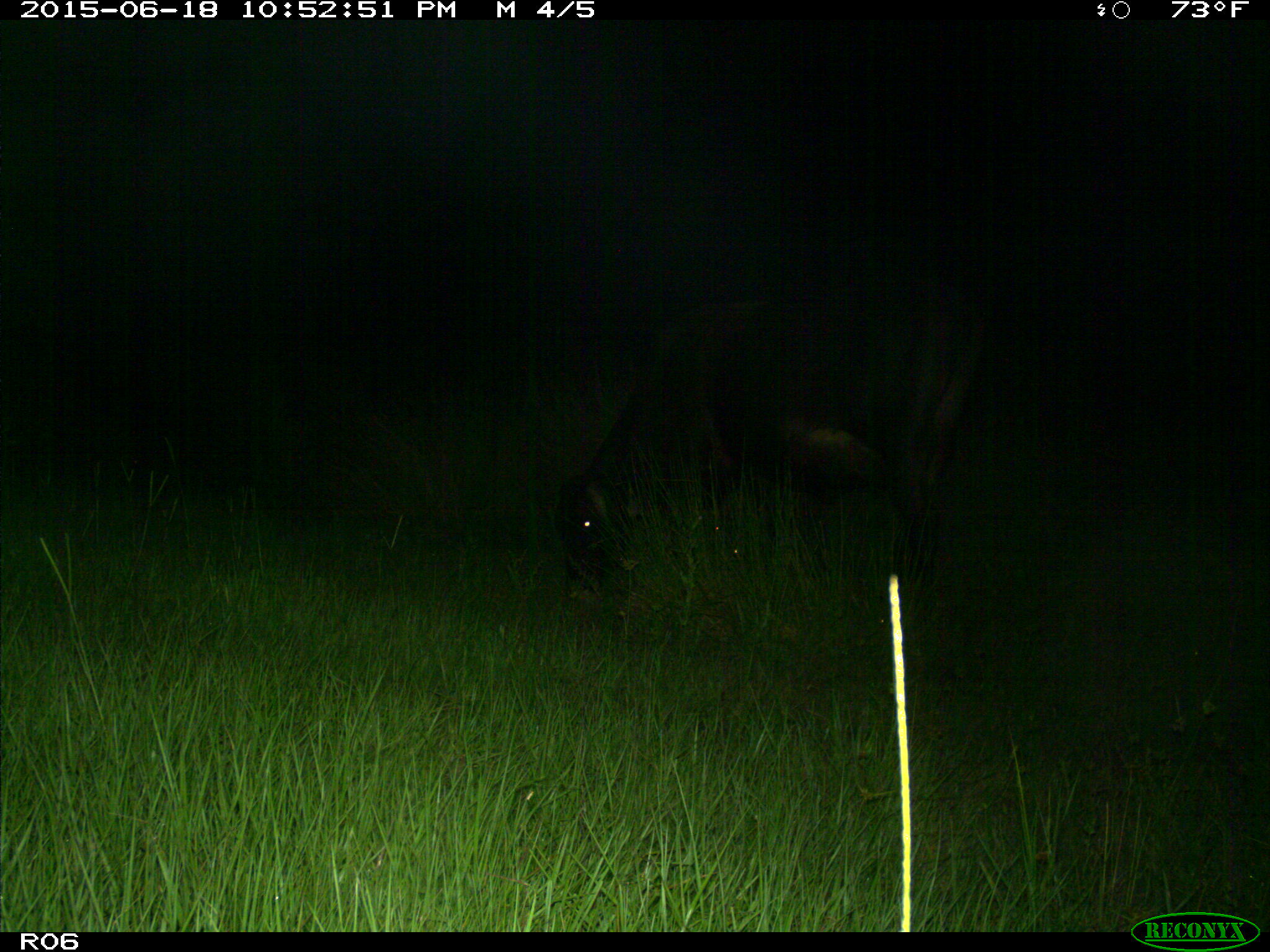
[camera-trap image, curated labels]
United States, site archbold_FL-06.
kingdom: Animalia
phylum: Chordata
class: Mammalia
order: Artiodactyla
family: Bovidae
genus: Bos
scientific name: Bos taurus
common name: domestic cow